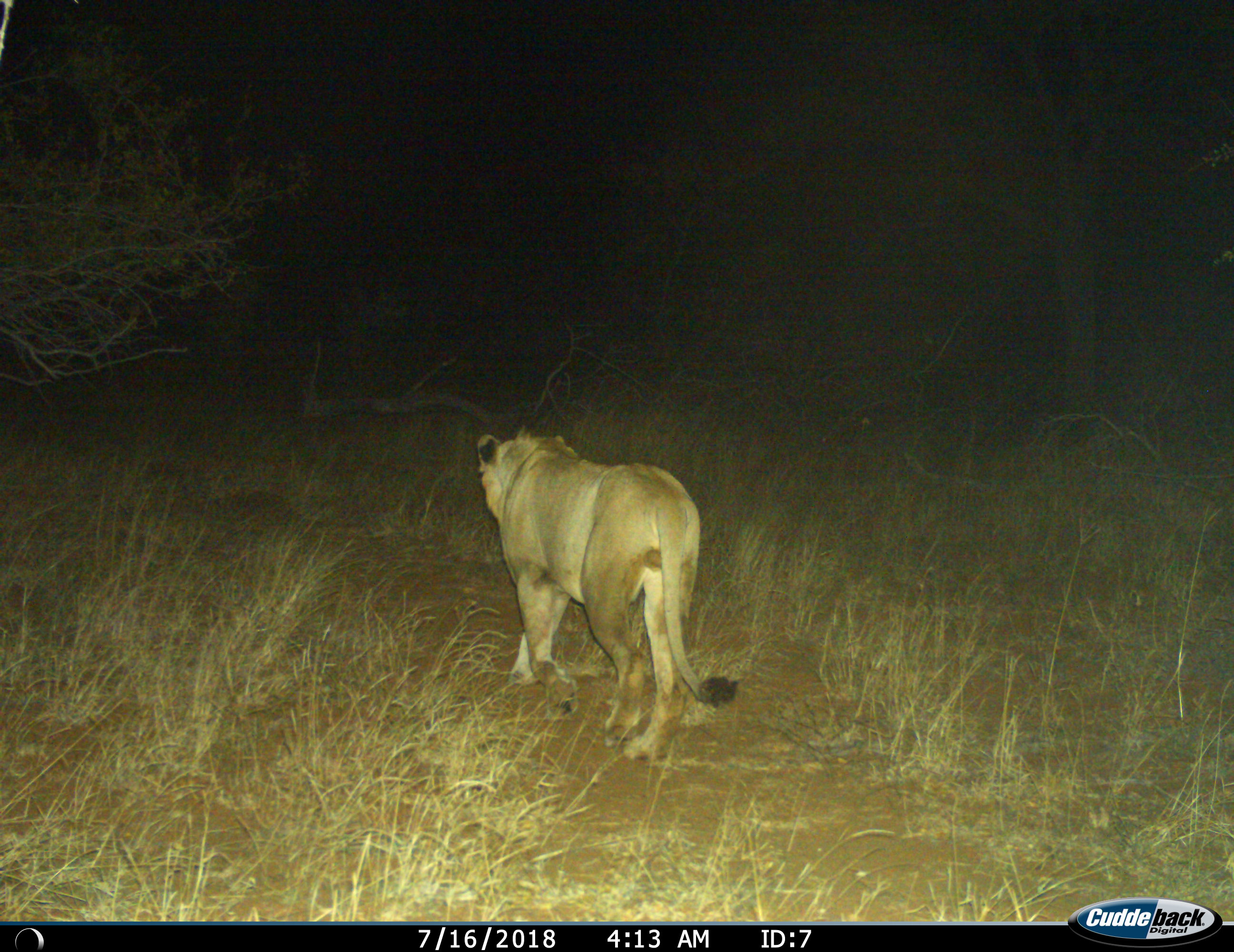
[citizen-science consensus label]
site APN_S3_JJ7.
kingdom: Animalia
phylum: Chordata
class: Mammalia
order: Carnivora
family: Felidae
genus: Panthera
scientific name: Panthera leo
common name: lion female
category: lionfemale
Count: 1.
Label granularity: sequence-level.